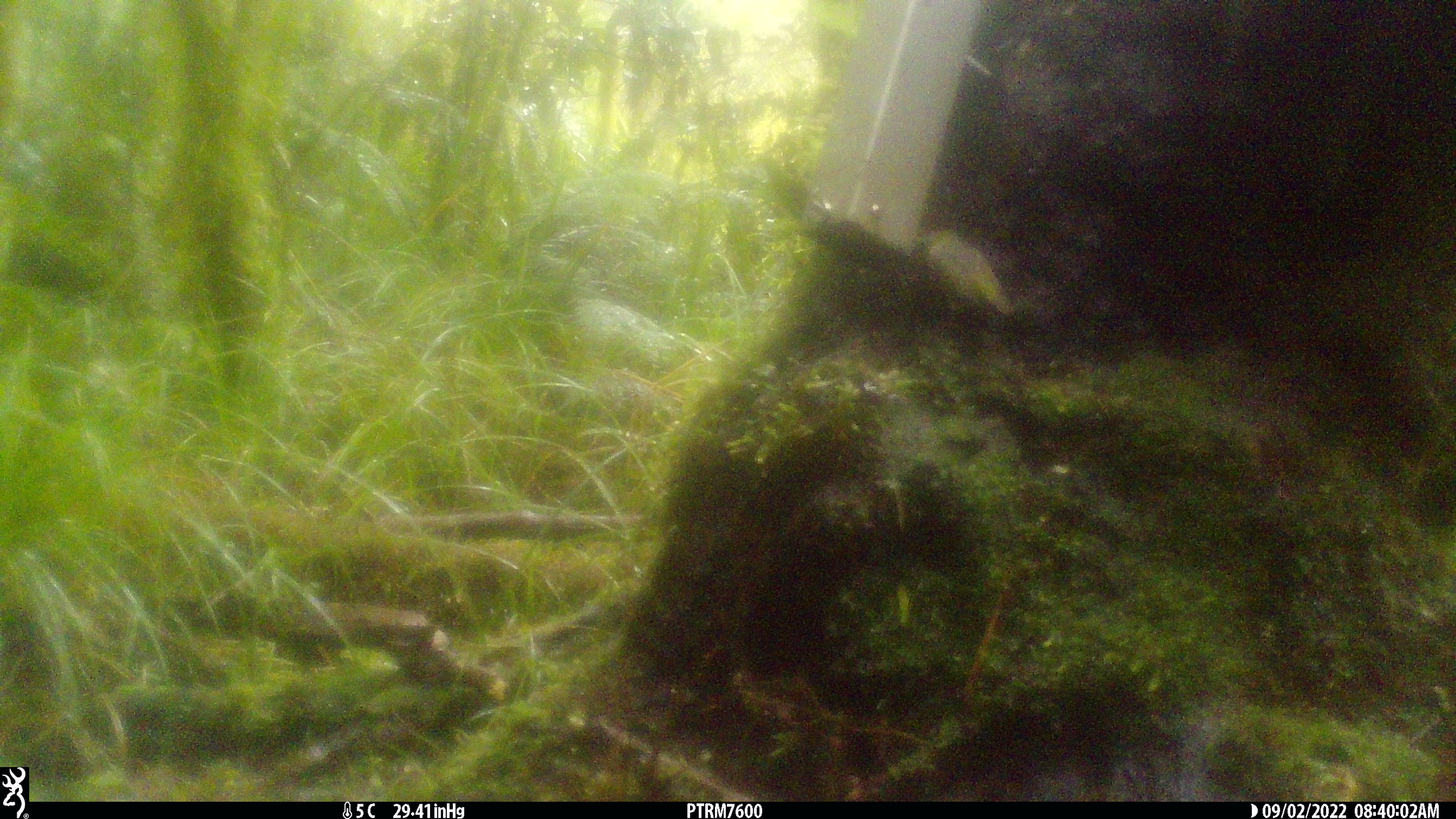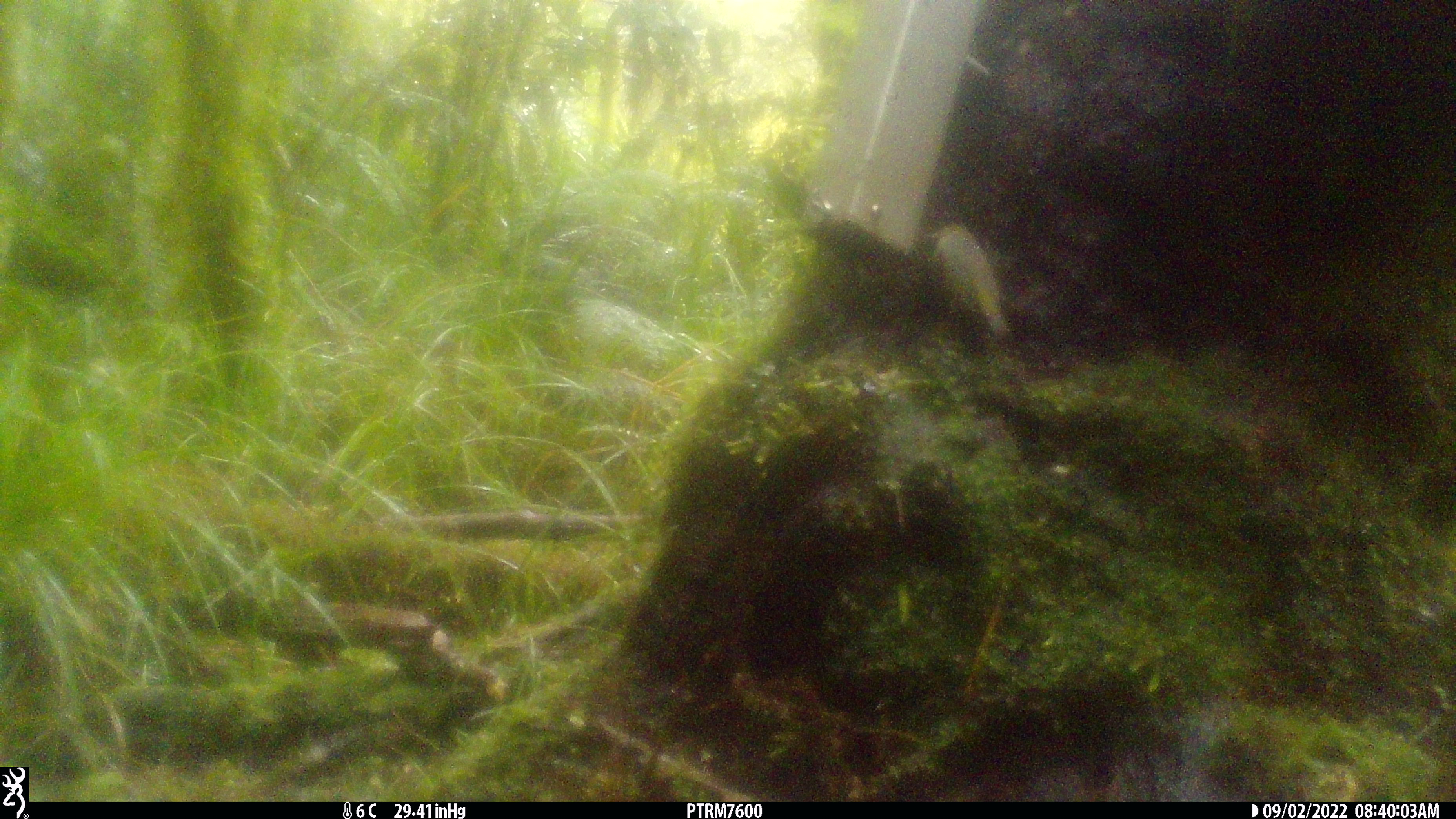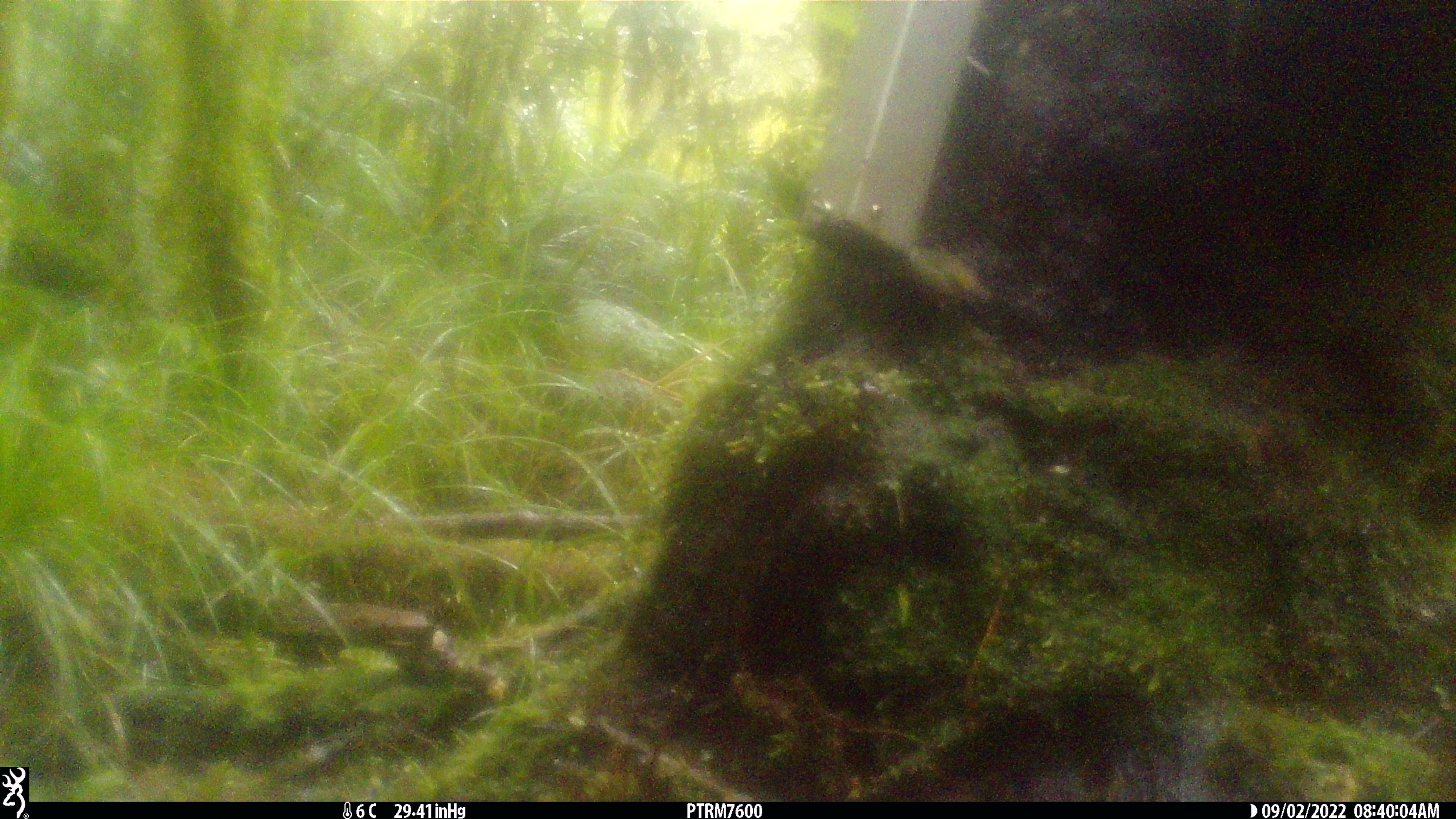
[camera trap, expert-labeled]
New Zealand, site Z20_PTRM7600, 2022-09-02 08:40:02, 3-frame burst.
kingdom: Animalia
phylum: Chordata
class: Aves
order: Passeriformes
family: Zosteropidae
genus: Zosterops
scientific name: Zosterops lateralis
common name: silvereye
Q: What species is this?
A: Silvereye (Zosterops lateralis).